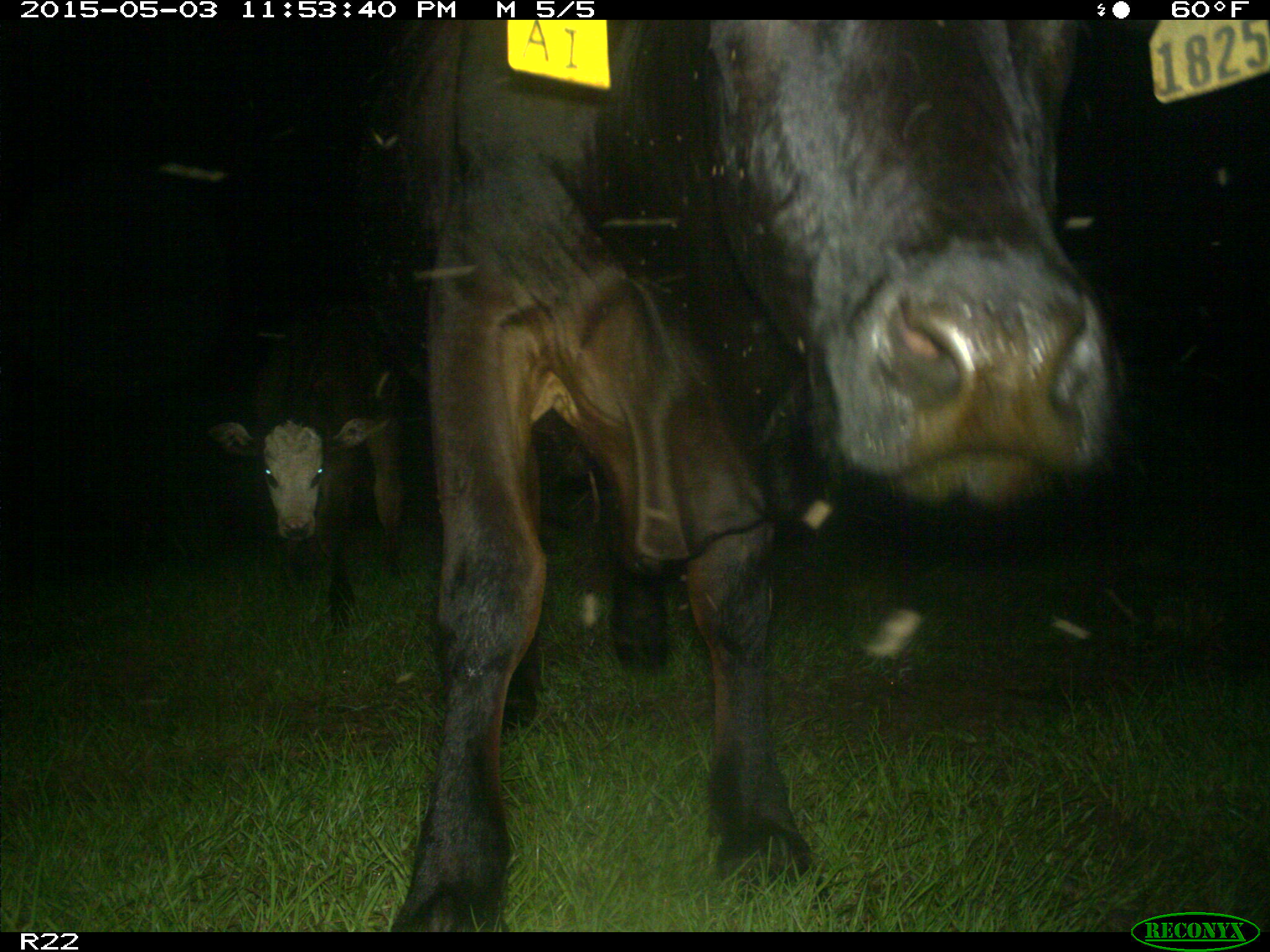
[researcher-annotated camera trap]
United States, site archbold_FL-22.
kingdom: Animalia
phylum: Chordata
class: Mammalia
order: Artiodactyla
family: Bovidae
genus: Bos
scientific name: Bos taurus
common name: domestic cow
Bos taurus (domestic cow).